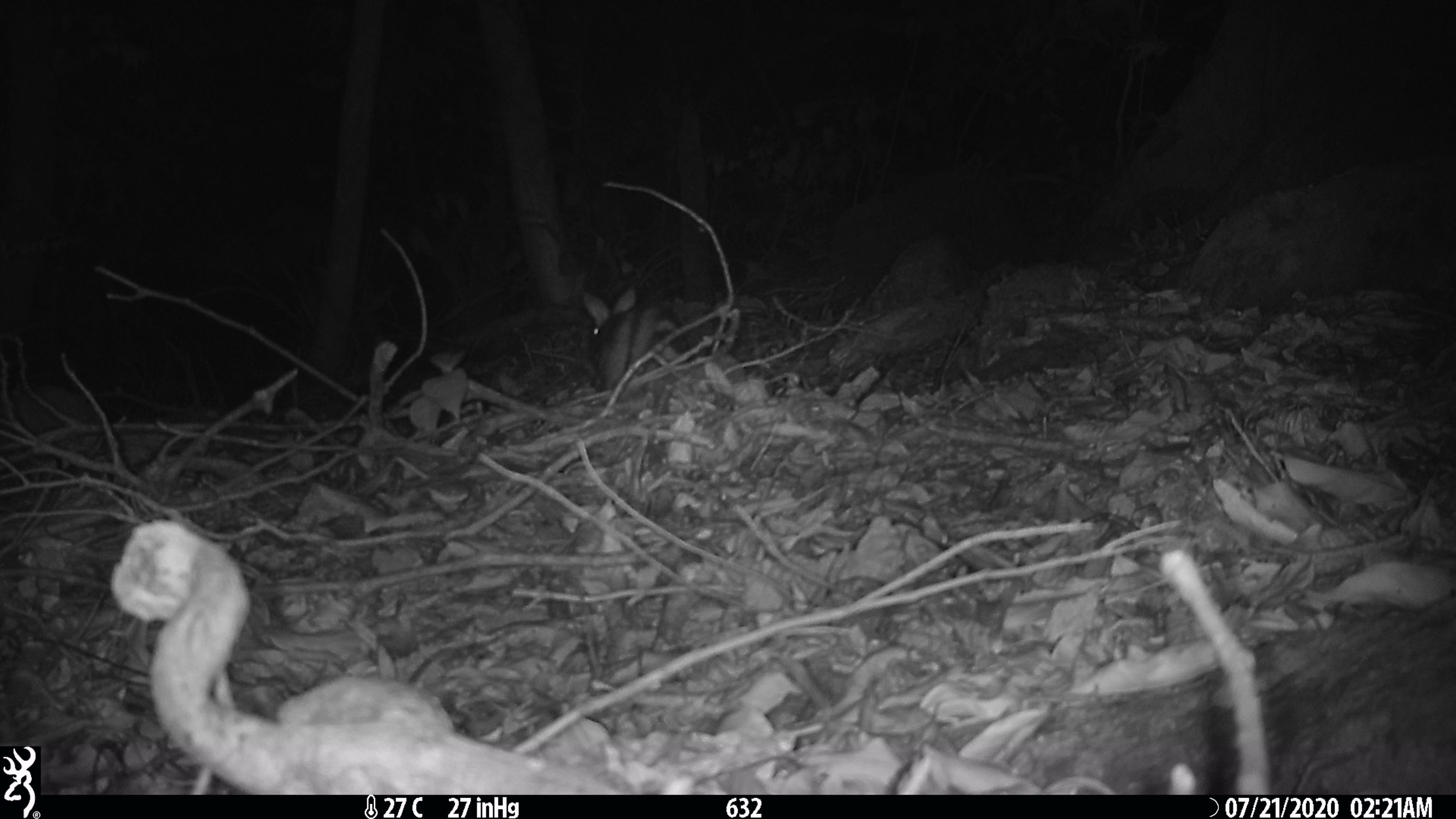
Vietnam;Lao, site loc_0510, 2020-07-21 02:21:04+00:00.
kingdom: Animalia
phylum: Chordata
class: Mammalia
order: Lagomorpha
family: Leporidae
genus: Nesolagus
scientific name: Nesolagus timminsi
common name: annamite striped rabbit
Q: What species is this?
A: Annamite striped rabbit (Nesolagus timminsi).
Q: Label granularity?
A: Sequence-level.